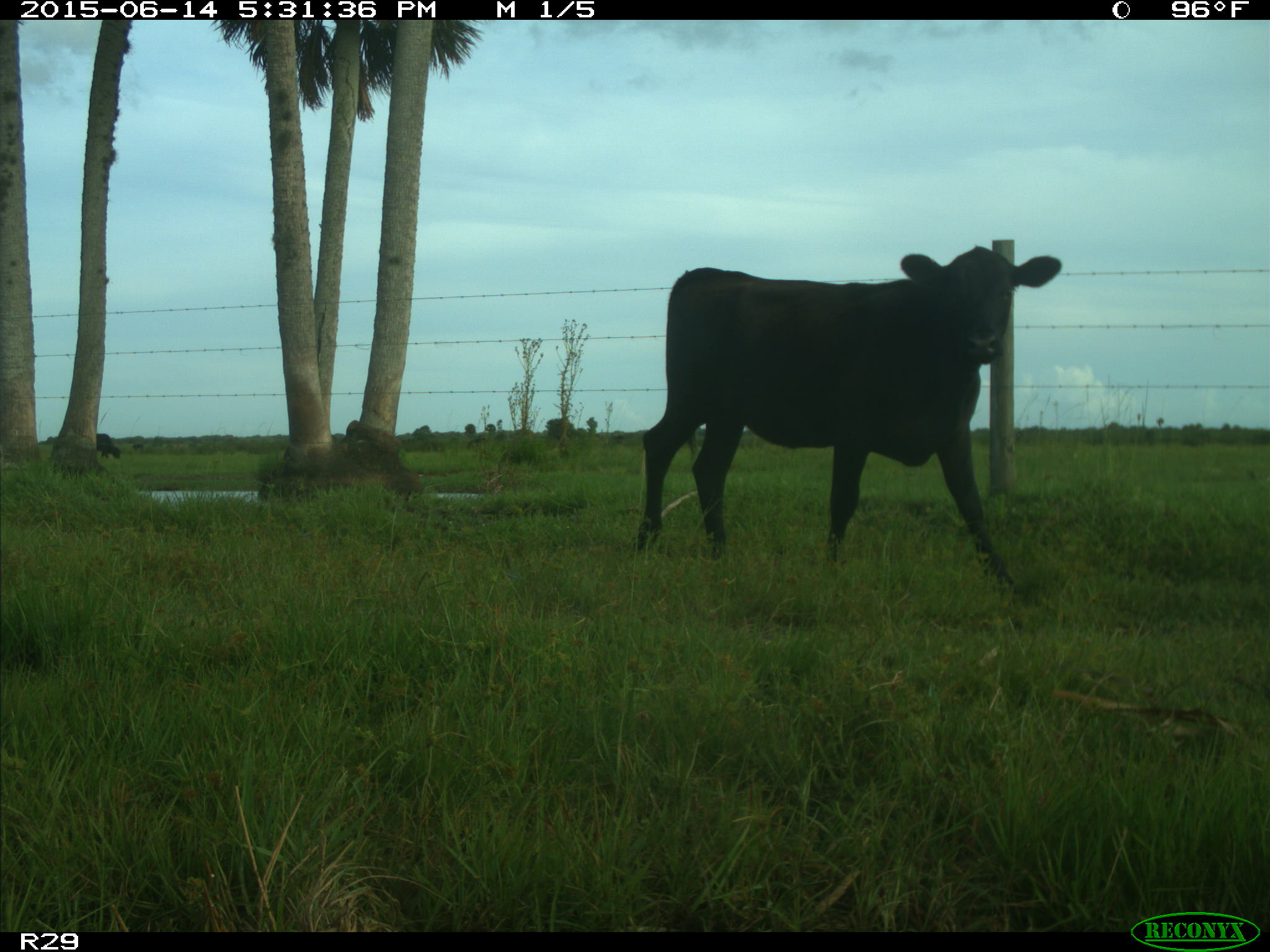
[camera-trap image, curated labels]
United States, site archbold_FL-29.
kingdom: Animalia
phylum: Chordata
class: Mammalia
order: Artiodactyla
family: Bovidae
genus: Bos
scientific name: Bos taurus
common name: domestic cow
Bos taurus (domestic cow).